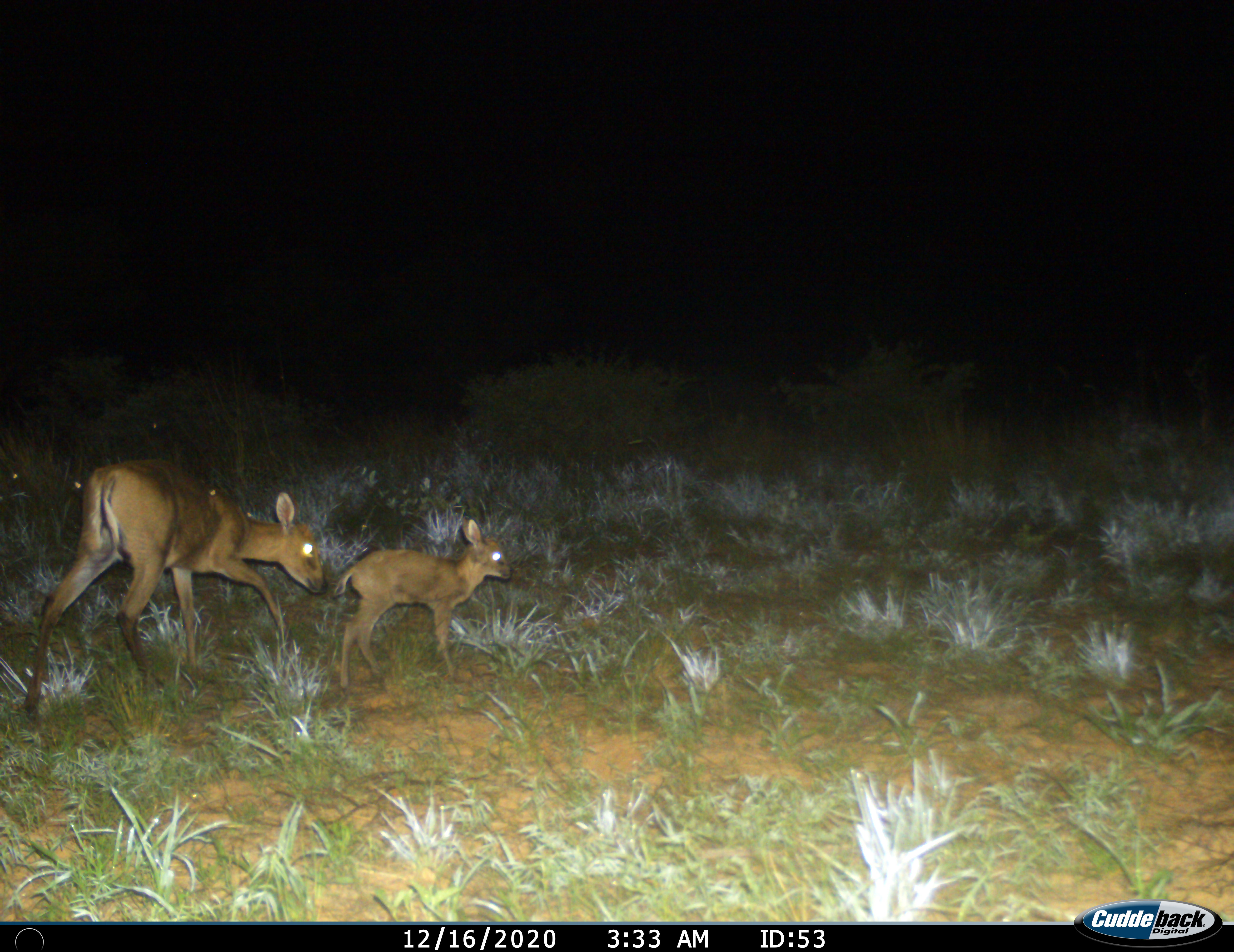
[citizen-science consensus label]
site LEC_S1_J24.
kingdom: Animalia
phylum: Chordata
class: Mammalia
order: Artiodactyla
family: Bovidae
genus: Sylvicapra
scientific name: Sylvicapra grimmia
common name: common duiker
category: duikercommongrey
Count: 2.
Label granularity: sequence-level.